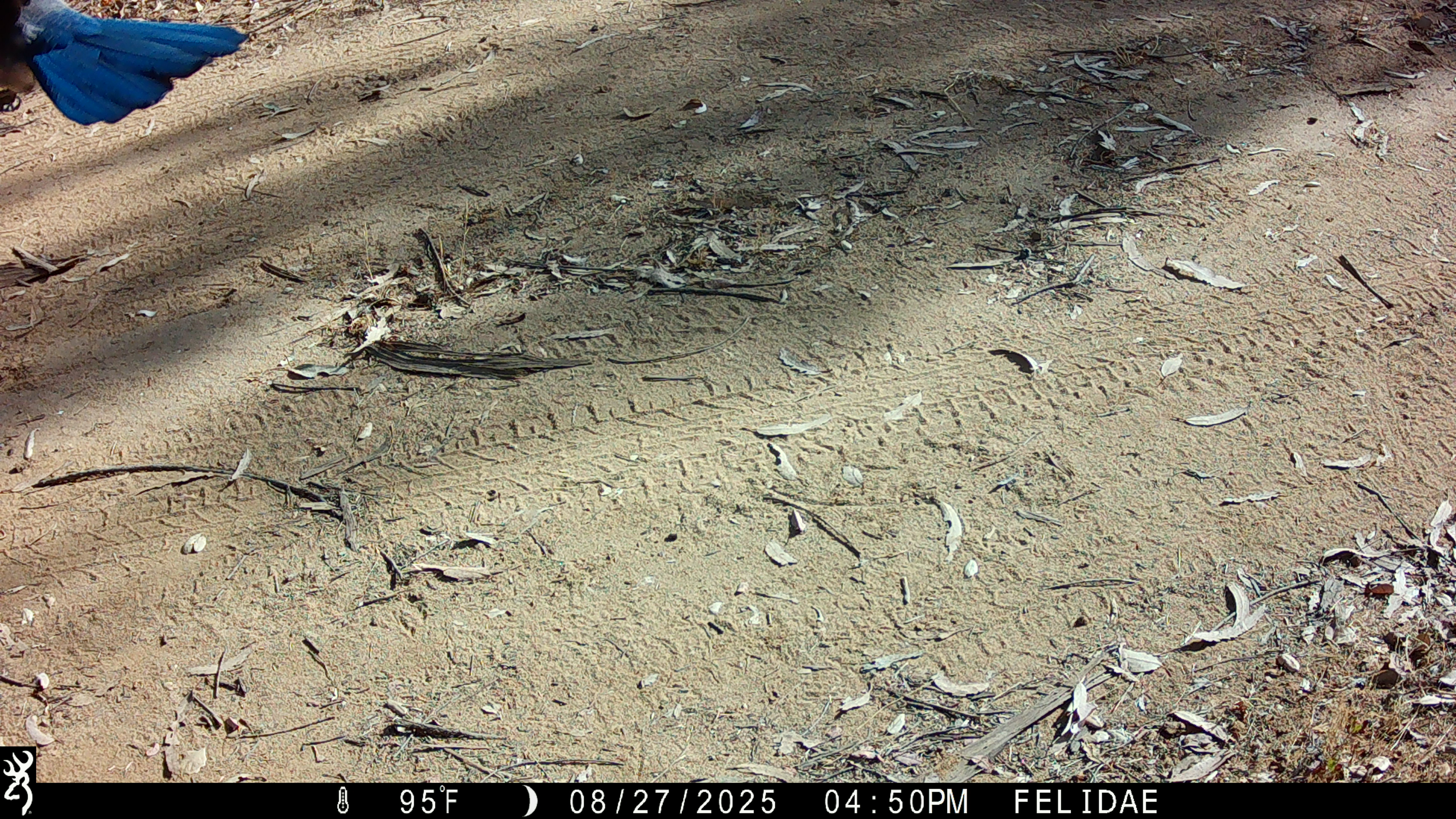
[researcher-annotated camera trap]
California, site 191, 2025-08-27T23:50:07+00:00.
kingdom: Animalia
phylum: Chordata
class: Aves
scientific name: Aves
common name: bird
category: unknown bird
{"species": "unknown bird (bird) (Aves)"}